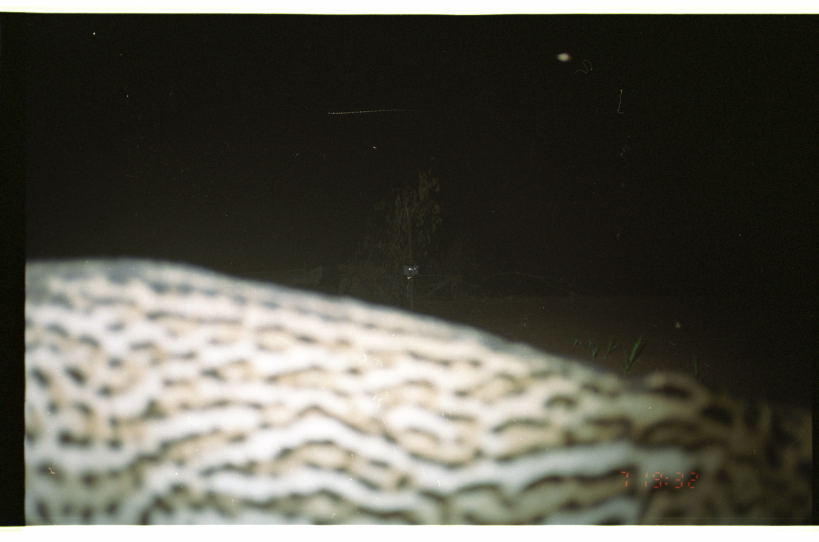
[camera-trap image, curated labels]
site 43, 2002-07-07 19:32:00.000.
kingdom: Animalia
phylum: Chordata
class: Mammalia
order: Carnivora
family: Felidae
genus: Leopardus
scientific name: Leopardus pardalis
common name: ocelot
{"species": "Leopardus pardalis (ocelot)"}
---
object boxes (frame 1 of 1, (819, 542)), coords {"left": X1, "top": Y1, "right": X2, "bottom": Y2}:
leopardus pardalis: {"left": 25, "top": 258, "right": 812, "bottom": 525}